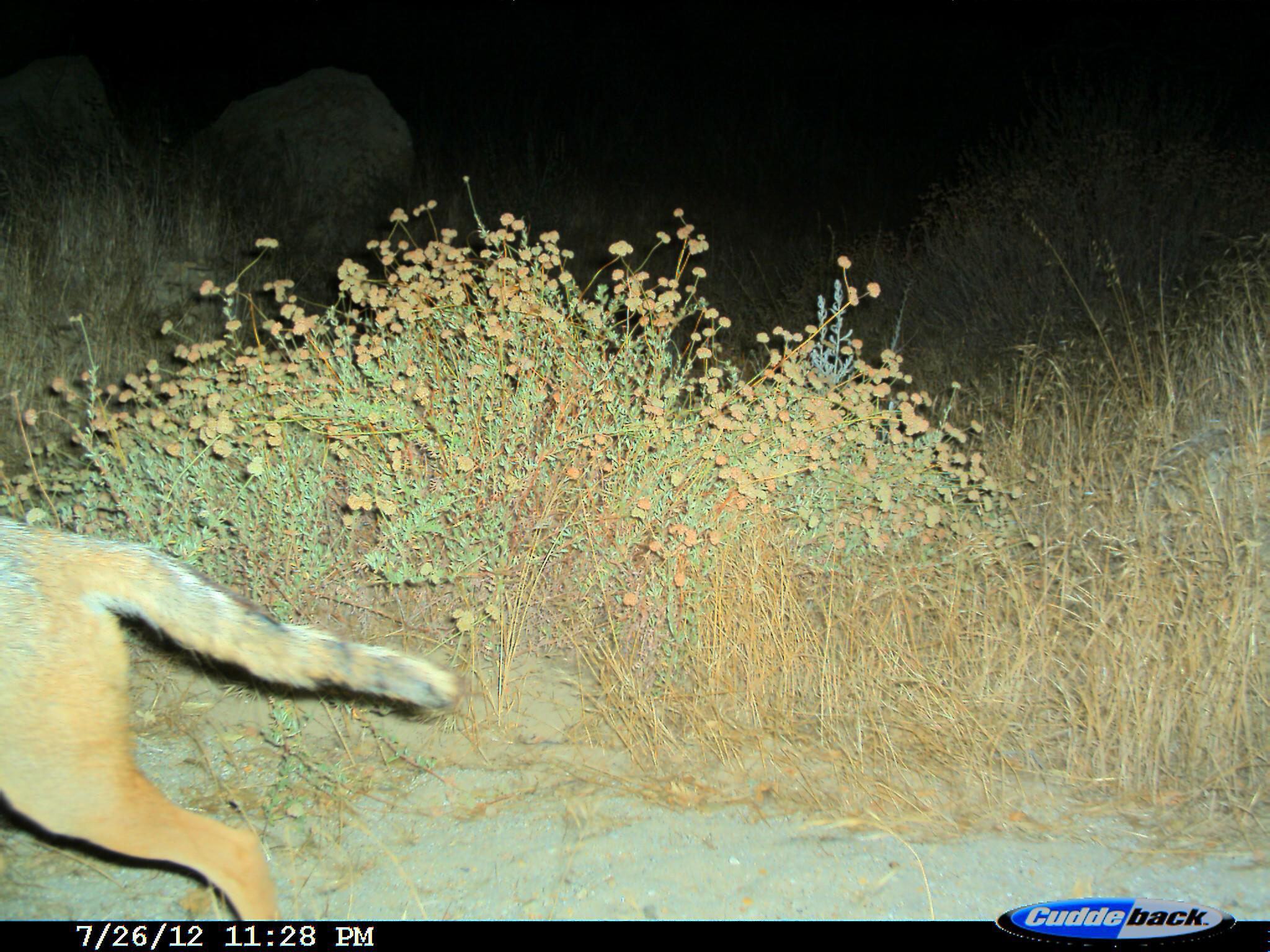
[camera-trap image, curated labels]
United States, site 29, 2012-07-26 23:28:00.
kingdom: Animalia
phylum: Chordata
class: Mammalia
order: Carnivora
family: Canidae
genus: Canis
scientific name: Canis latrans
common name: coyote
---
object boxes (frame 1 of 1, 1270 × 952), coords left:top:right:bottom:
coyote: 0:518:458:922